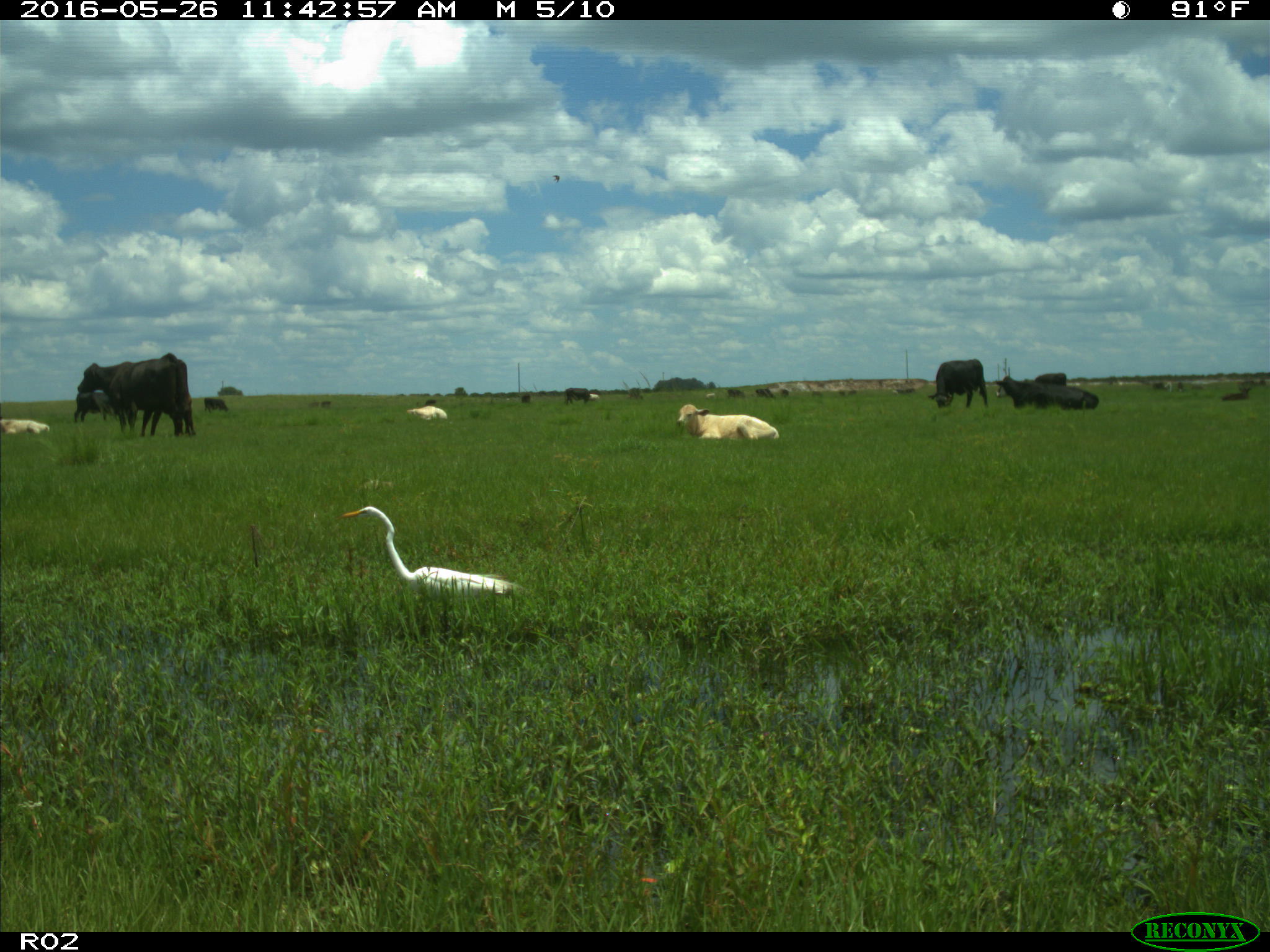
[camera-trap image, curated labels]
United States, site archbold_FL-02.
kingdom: Animalia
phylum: Chordata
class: Mammalia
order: Artiodactyla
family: Bovidae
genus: Bos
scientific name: Bos taurus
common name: domestic cow